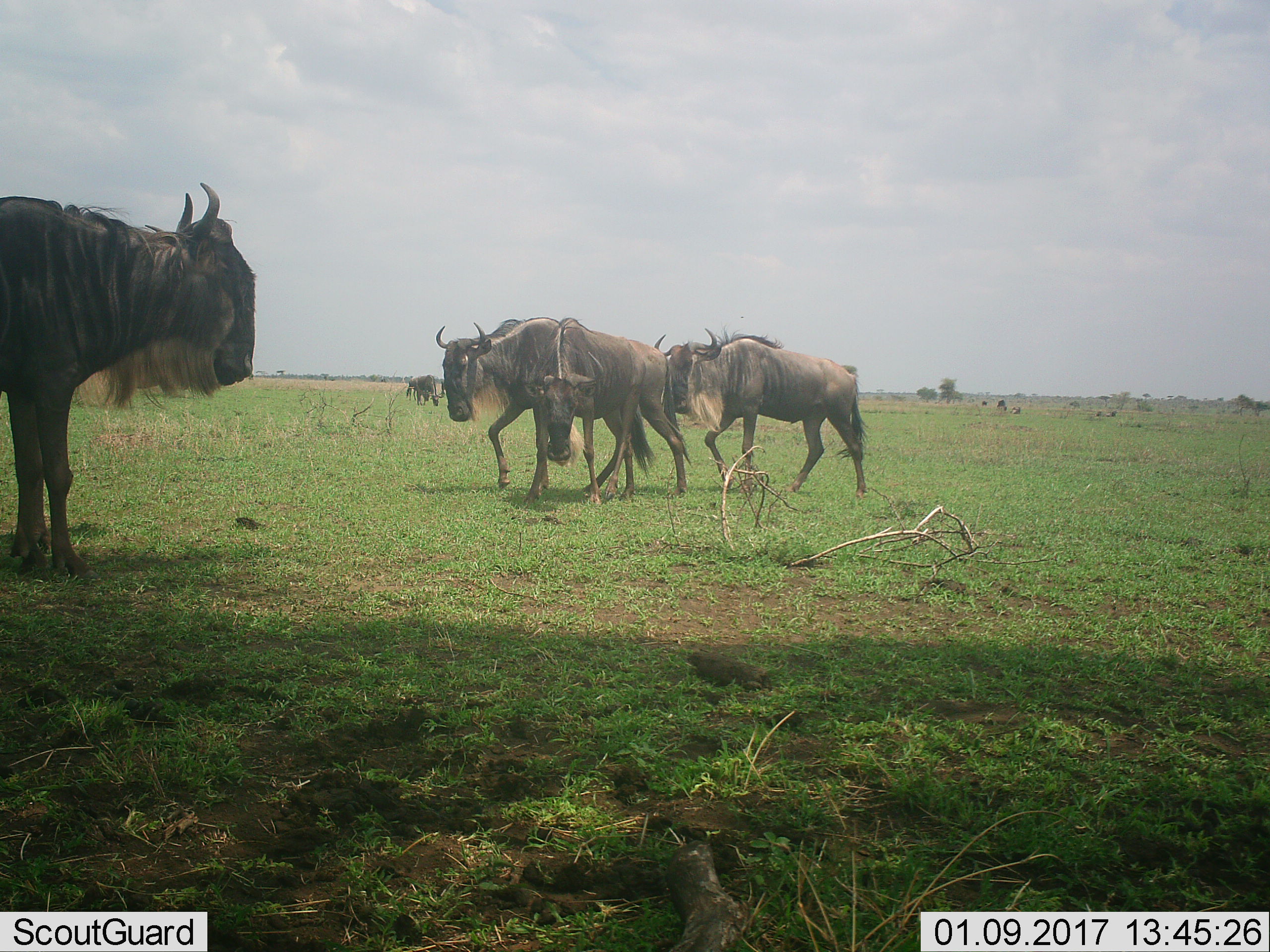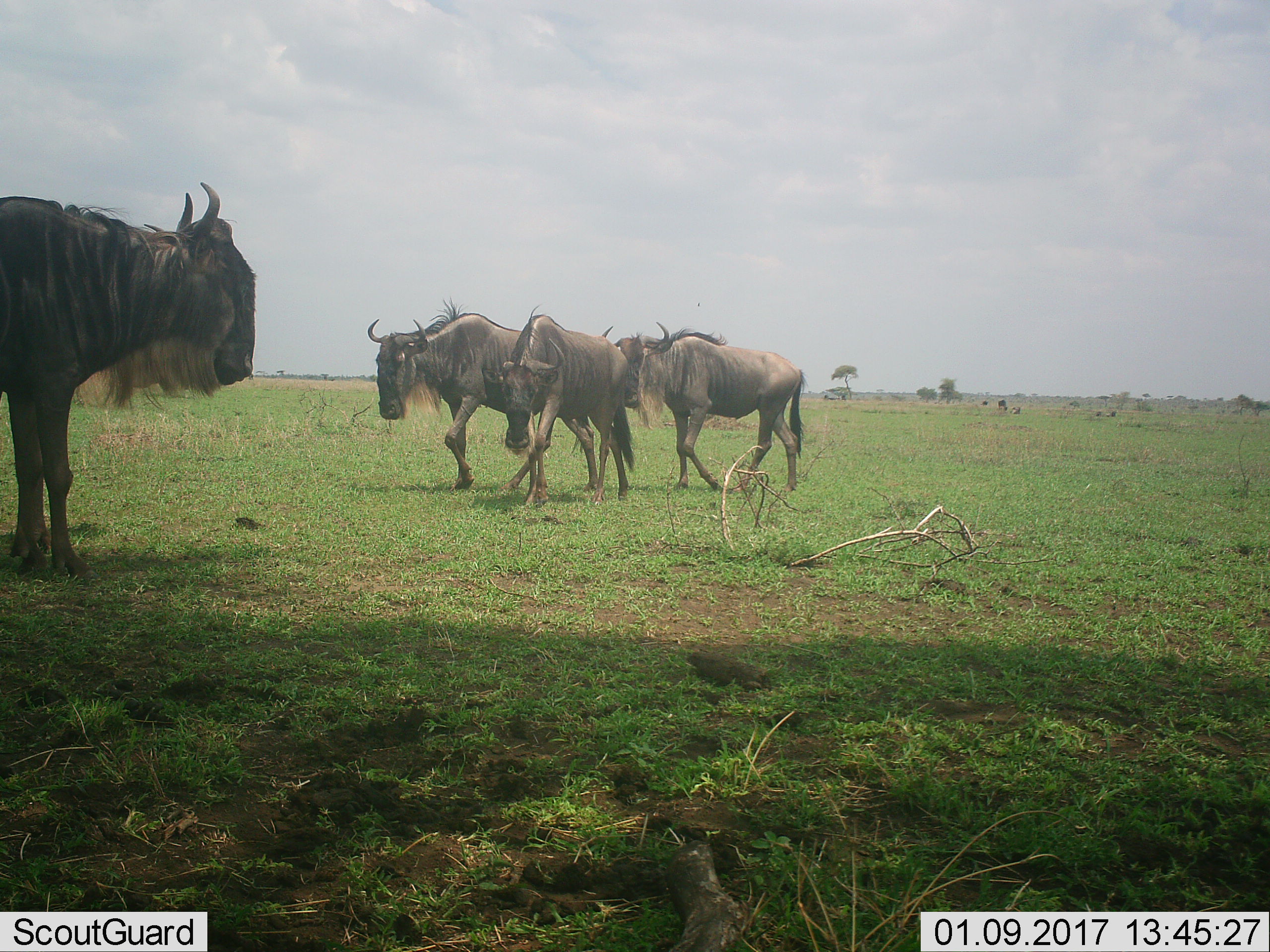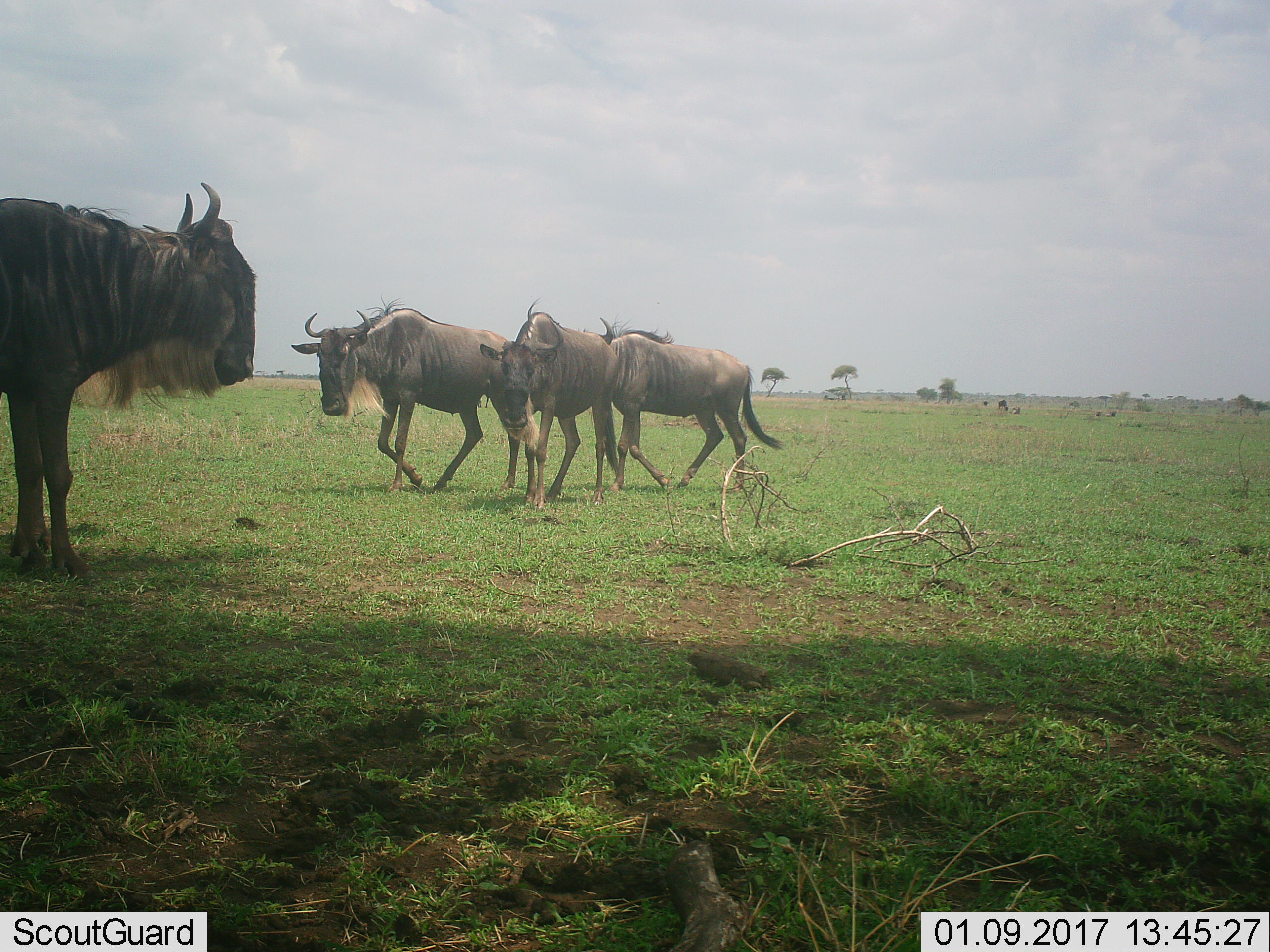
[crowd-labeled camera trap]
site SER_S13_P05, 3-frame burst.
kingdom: Animalia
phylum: Chordata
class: Mammalia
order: Artiodactyla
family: Bovidae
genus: Connochaetes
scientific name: Connochaetes taurinus taurinus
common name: blue wildebeest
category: wildebeestblue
Wildebeestblue (blue wildebeest) (Connochaetes taurinus taurinus), count 8. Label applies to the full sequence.